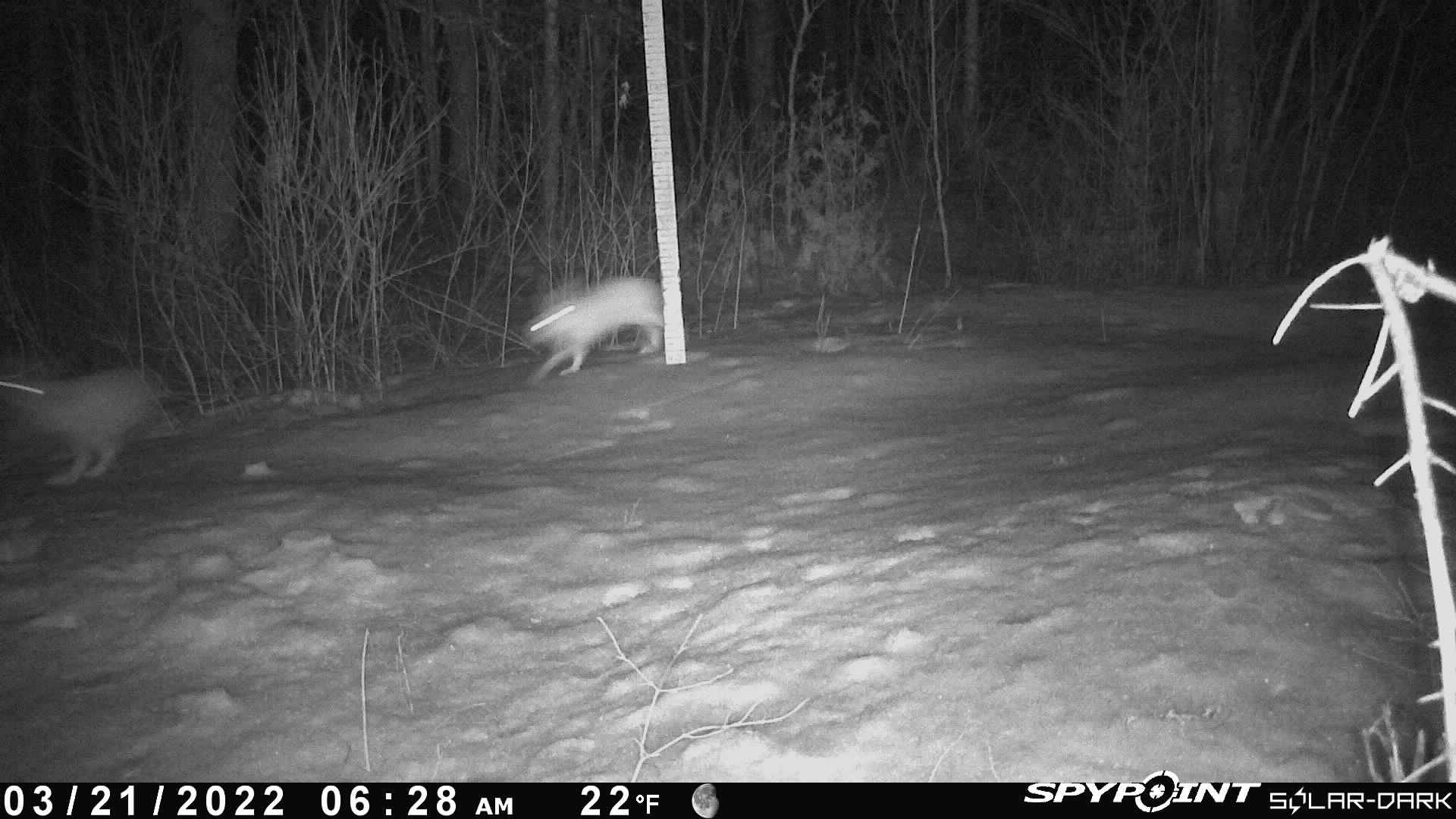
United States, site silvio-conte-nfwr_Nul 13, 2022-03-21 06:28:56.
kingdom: Animalia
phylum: Chordata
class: Mammalia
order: Lagomorpha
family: Leporidae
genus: Lepus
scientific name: Lepus americanus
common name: snowshoe hare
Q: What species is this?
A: Snowshoe hare (Lepus americanus).